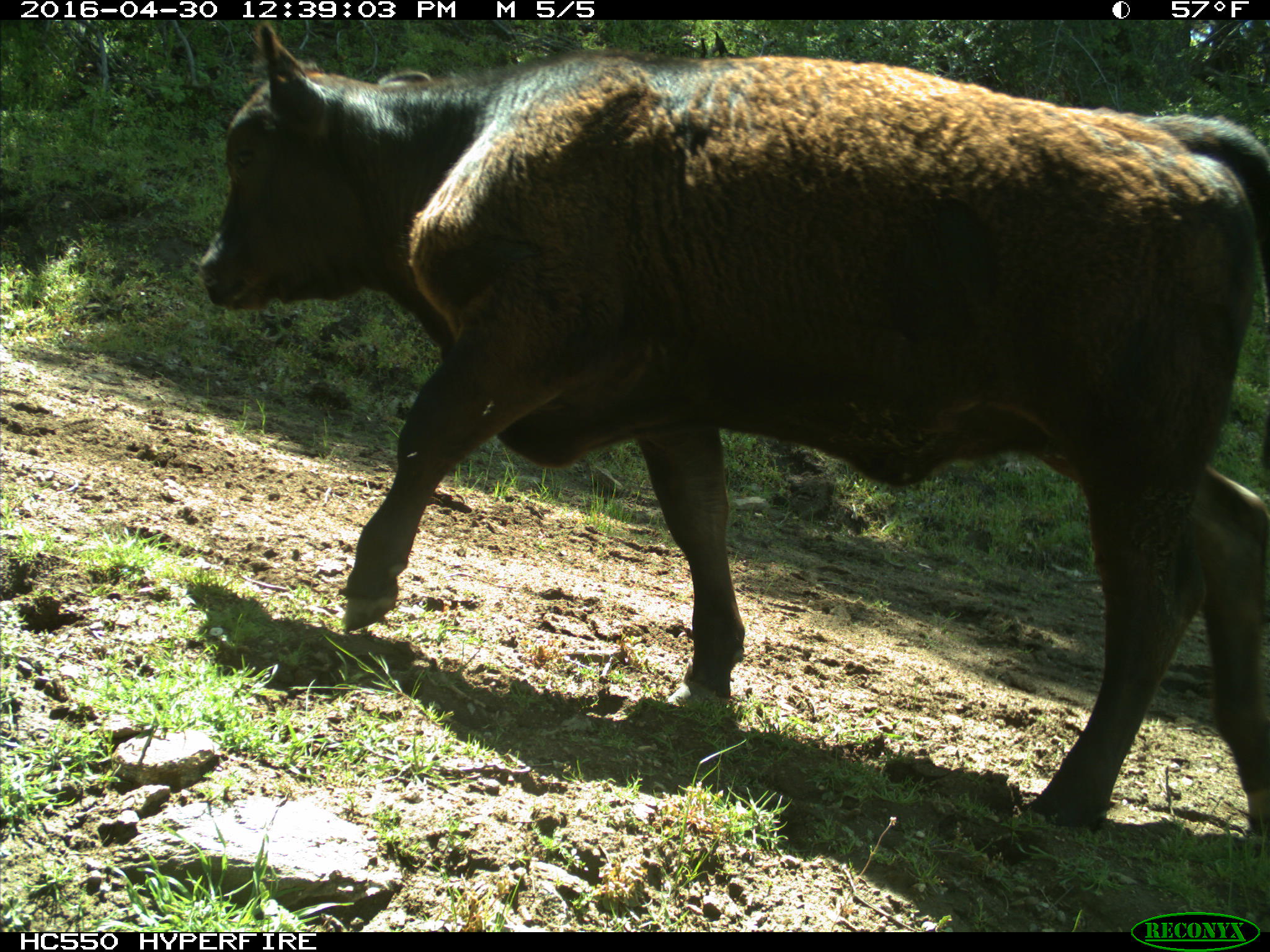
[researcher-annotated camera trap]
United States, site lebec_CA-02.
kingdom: Animalia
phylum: Chordata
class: Mammalia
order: Artiodactyla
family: Bovidae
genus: Bos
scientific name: Bos taurus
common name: domestic cow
Bos taurus (domestic cow).